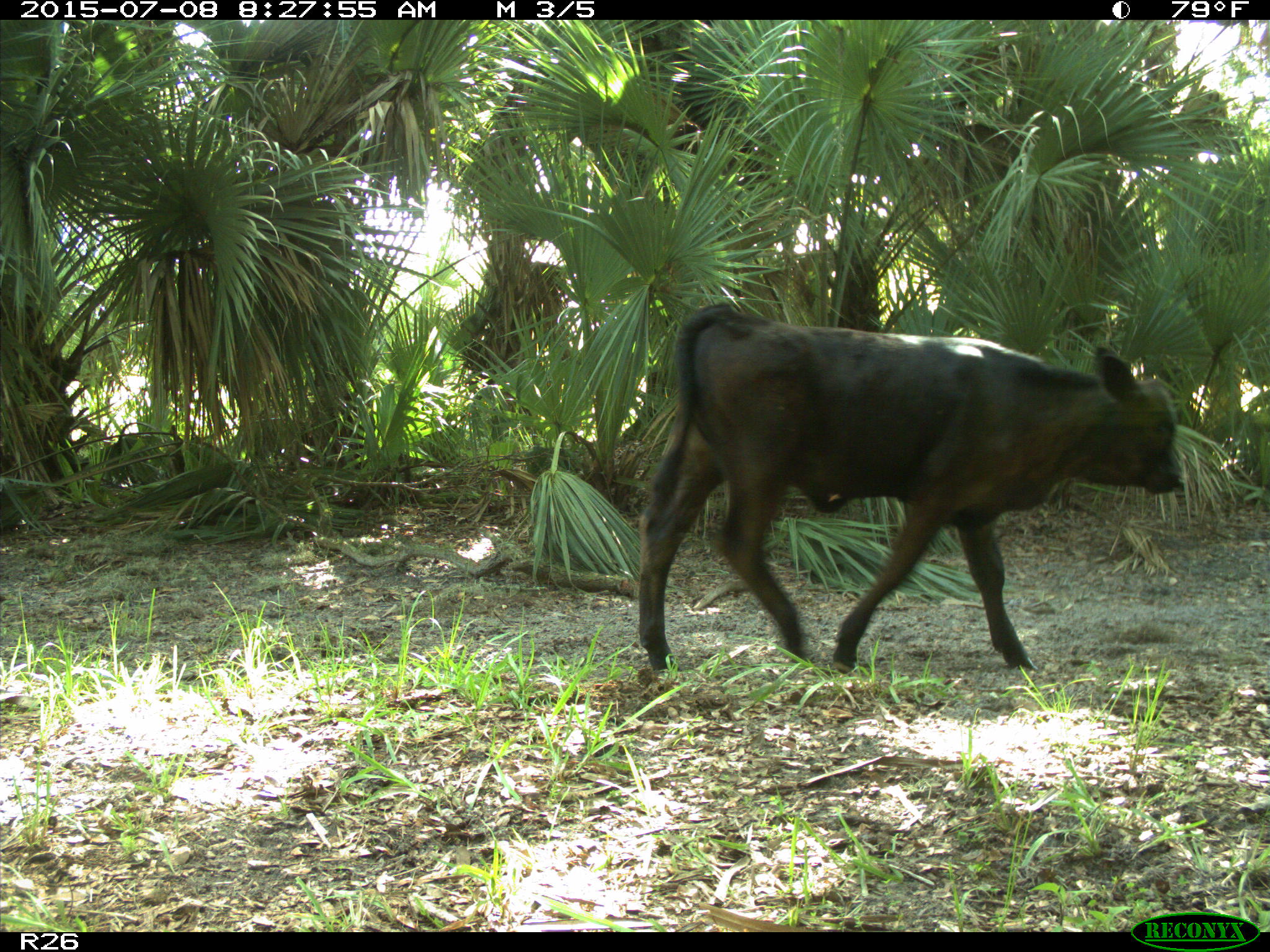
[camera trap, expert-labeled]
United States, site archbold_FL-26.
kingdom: Animalia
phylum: Chordata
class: Mammalia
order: Artiodactyla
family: Bovidae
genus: Bos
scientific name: Bos taurus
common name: domestic cow